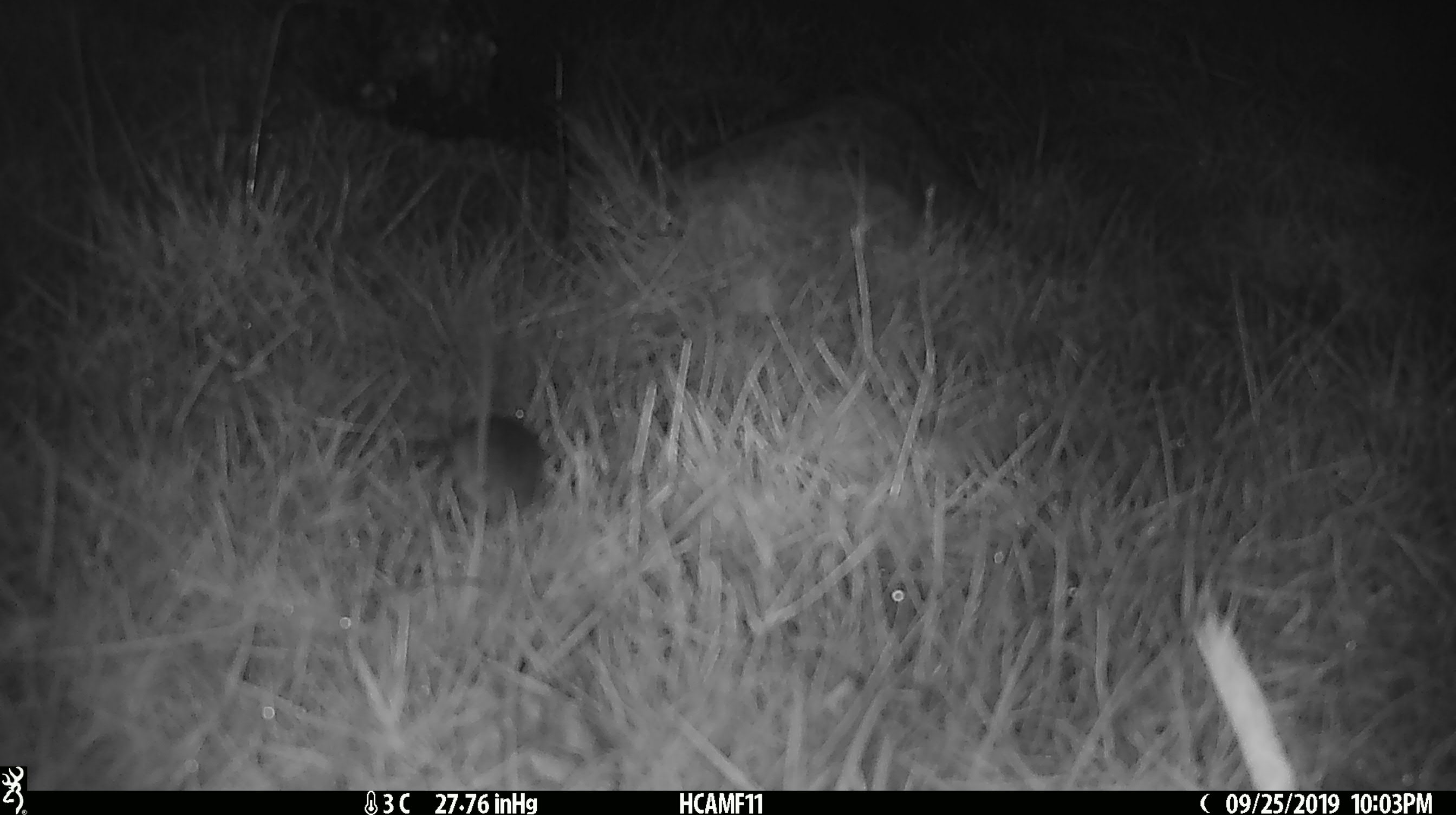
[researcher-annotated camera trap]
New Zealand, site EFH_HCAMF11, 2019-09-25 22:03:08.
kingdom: Animalia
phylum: Chordata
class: Mammalia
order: Rodentia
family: Muridae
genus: Mus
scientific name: Mus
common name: mouse